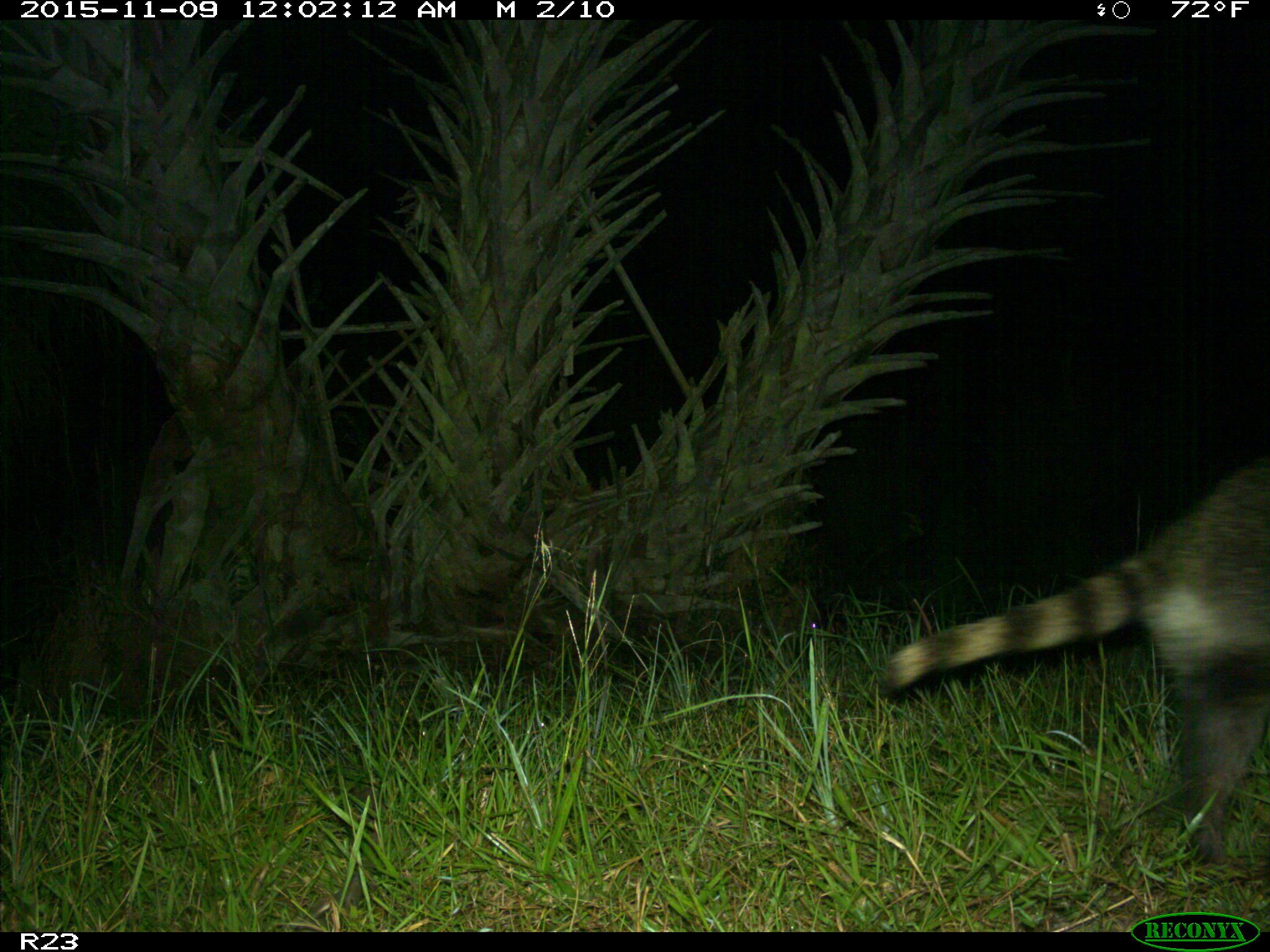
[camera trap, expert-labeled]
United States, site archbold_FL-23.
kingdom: Animalia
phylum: Chordata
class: Mammalia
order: Carnivora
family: Procyonidae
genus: Procyon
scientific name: Procyon lotor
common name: common raccoon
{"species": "Procyon lotor (common raccoon)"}